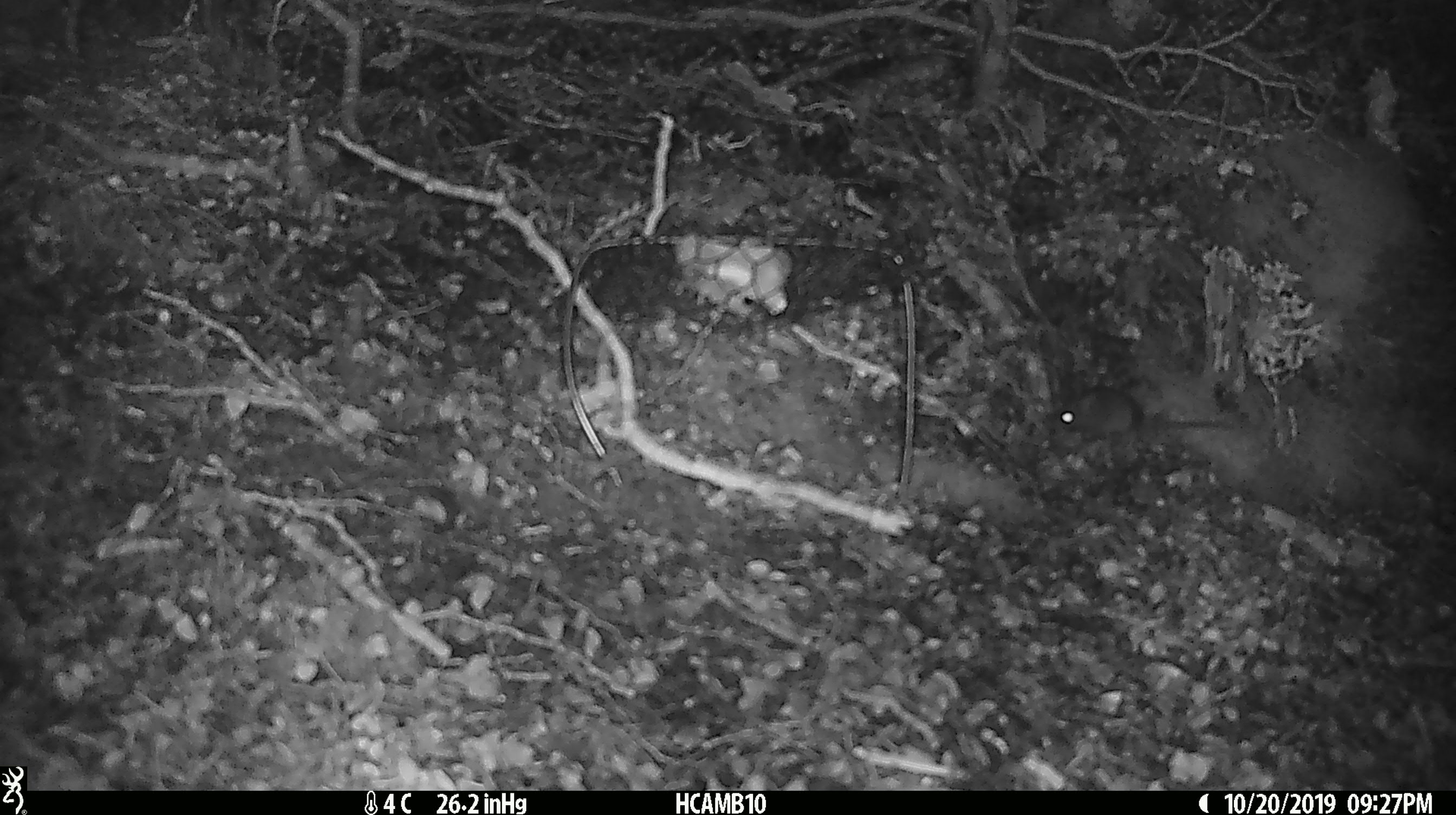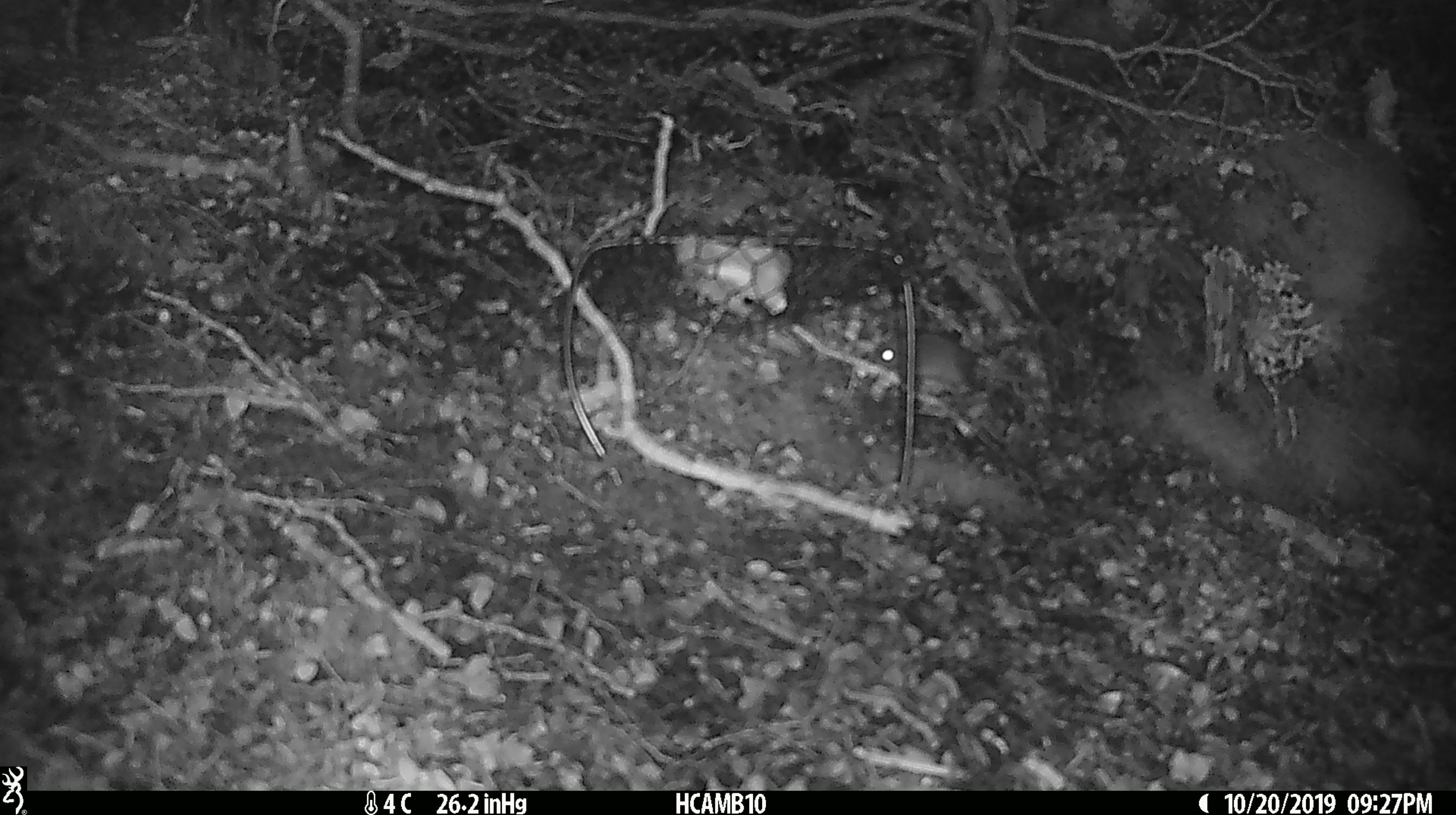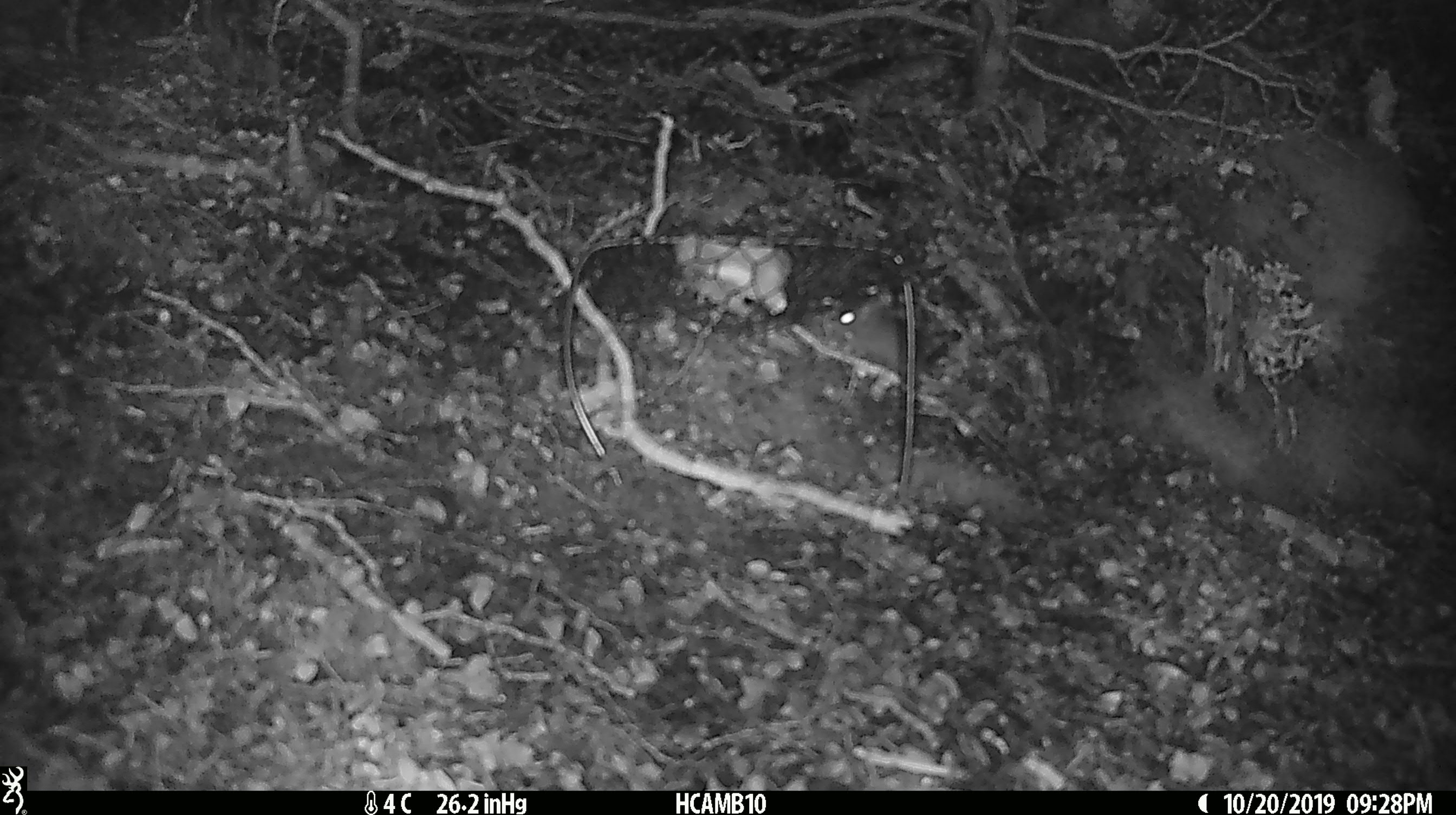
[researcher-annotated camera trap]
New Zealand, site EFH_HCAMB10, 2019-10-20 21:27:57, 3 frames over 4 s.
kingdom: Animalia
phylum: Chordata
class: Mammalia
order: Rodentia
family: Muridae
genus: Mus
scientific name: Mus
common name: mouse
Mouse (Mus).